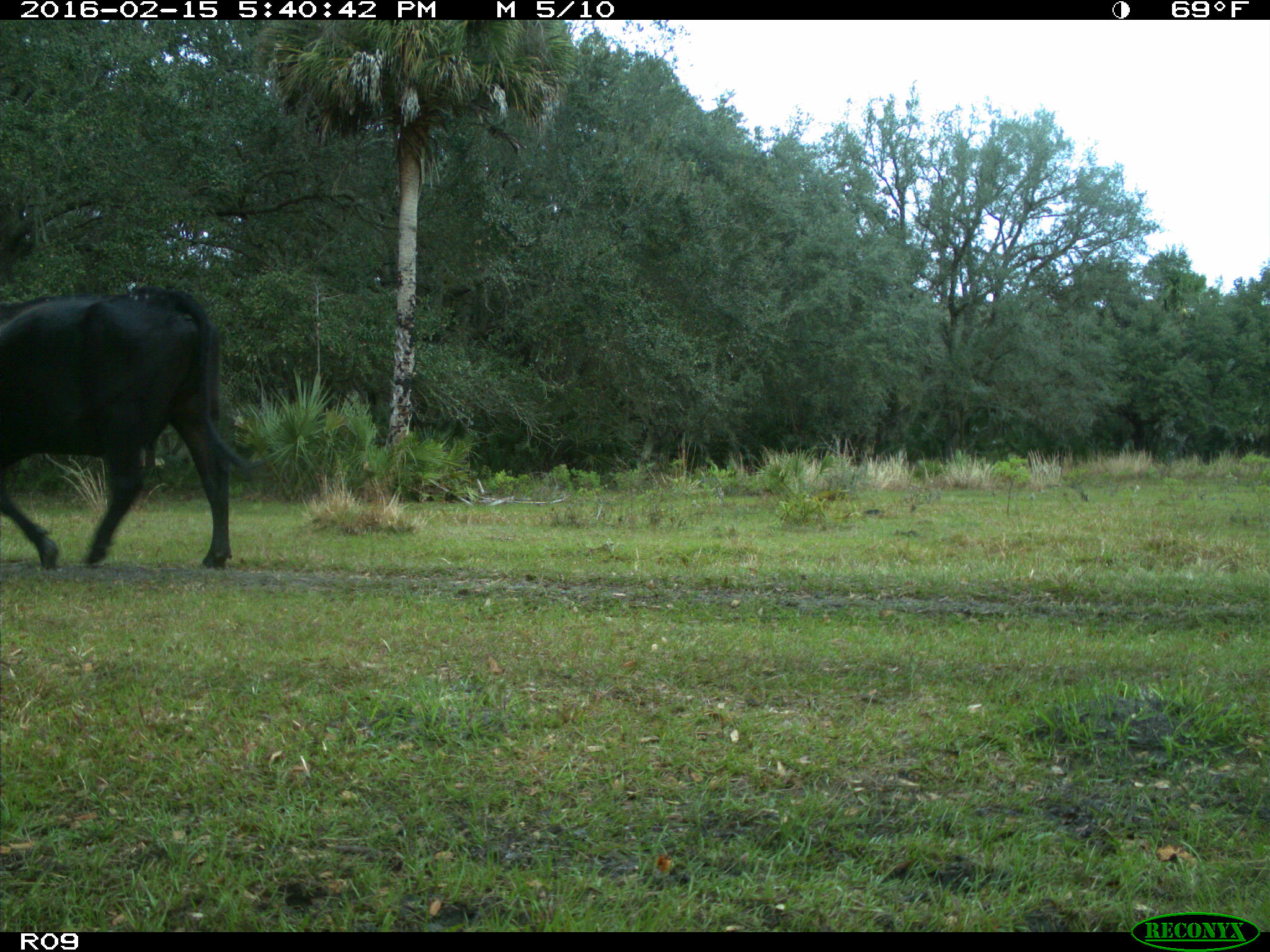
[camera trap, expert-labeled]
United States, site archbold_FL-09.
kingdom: Animalia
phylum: Chordata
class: Mammalia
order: Artiodactyla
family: Bovidae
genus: Bos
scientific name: Bos taurus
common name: domestic cow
Bos taurus (domestic cow).